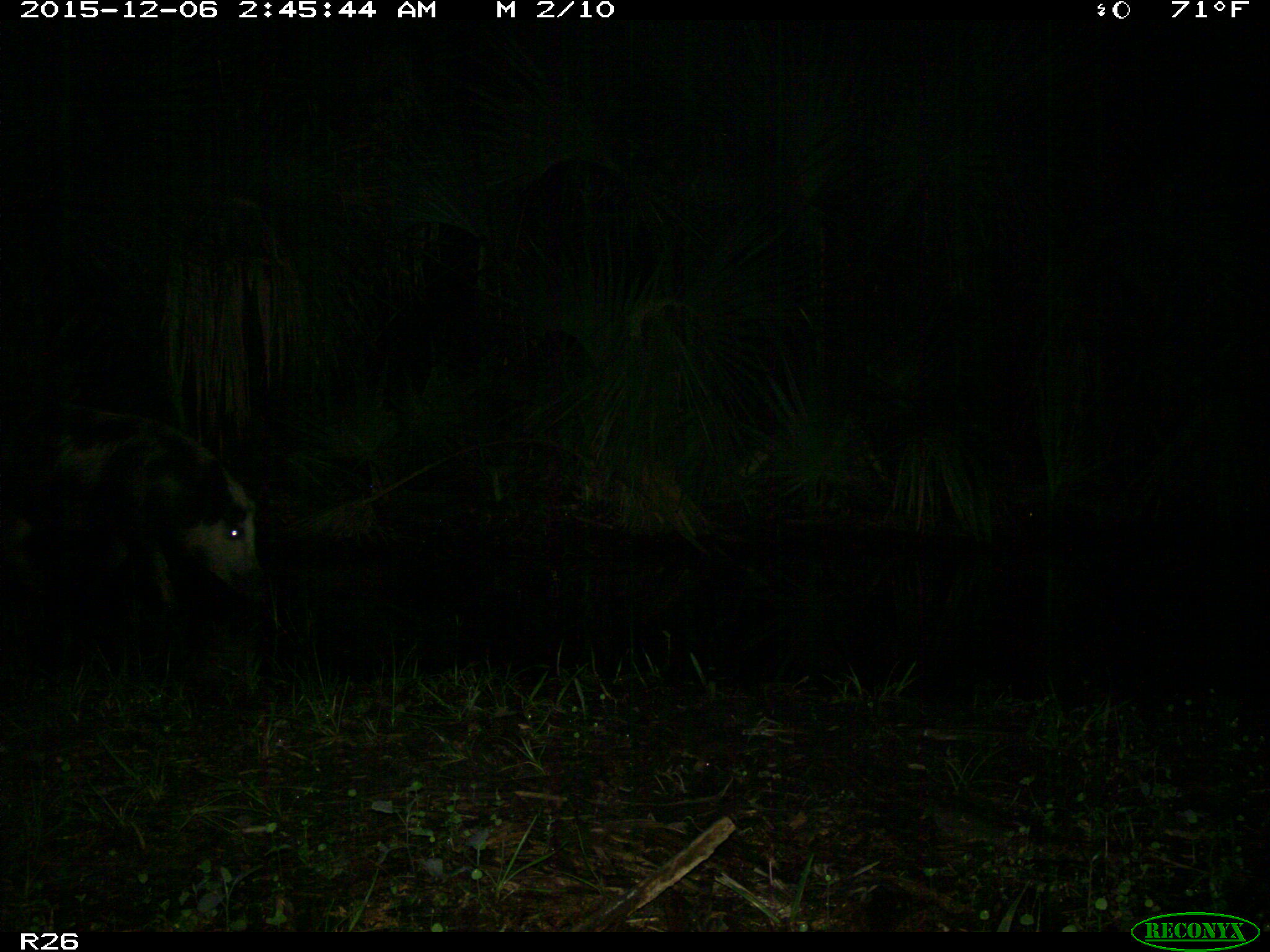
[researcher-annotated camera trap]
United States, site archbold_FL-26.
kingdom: Animalia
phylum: Chordata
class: Mammalia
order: Artiodactyla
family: Suidae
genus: Sus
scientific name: Sus scrofa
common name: wild boar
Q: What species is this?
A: Sus scrofa (wild boar).